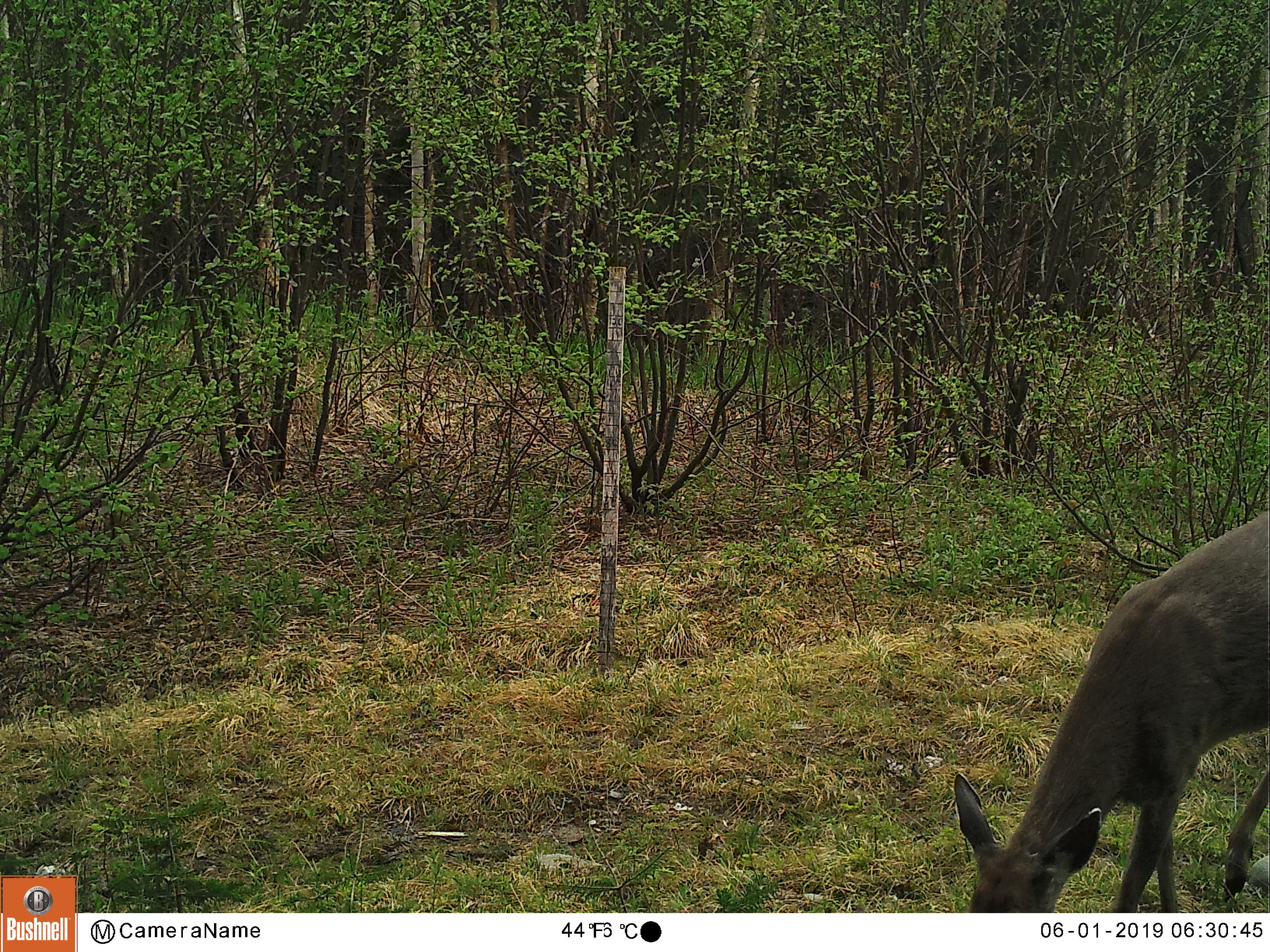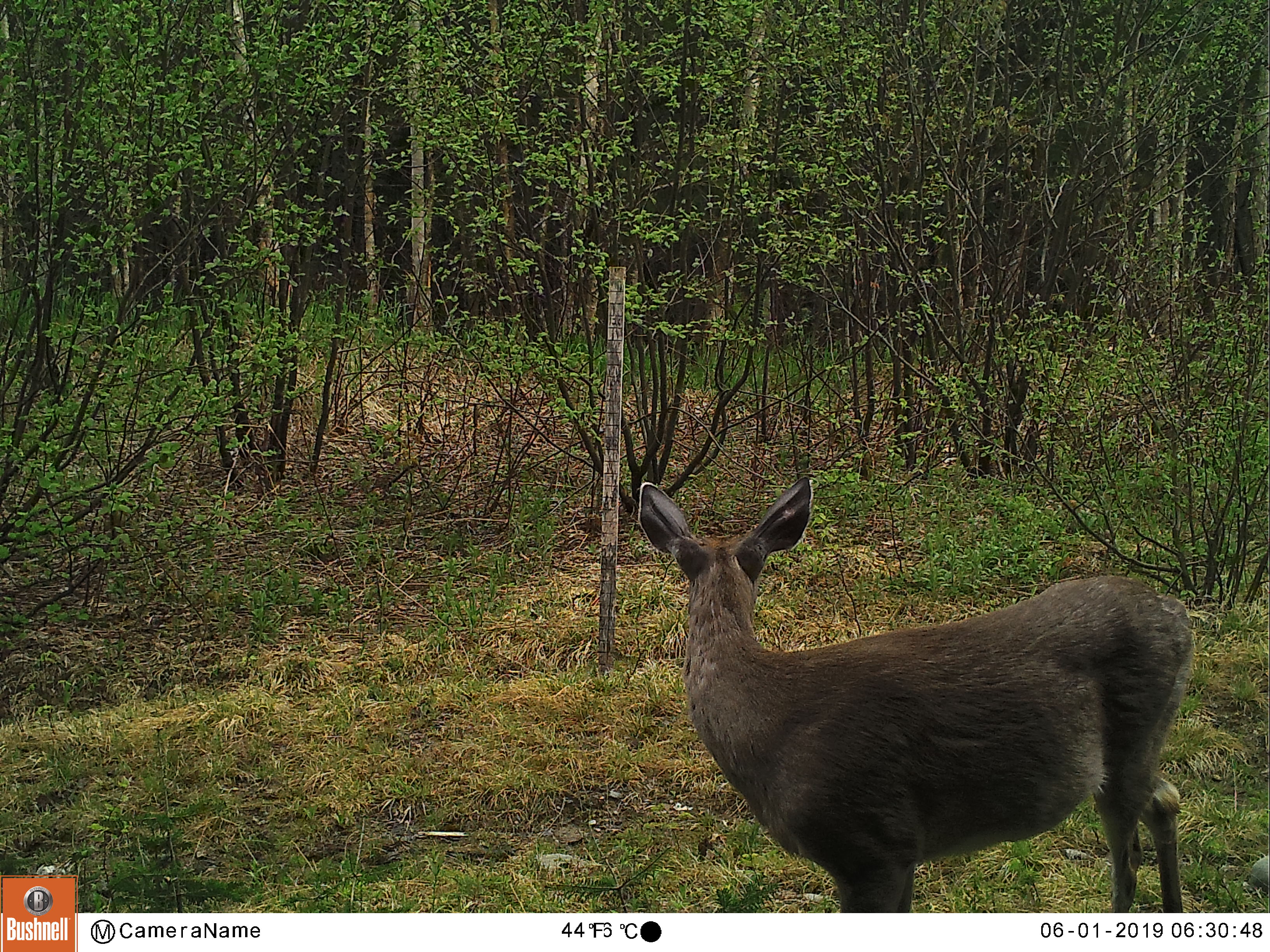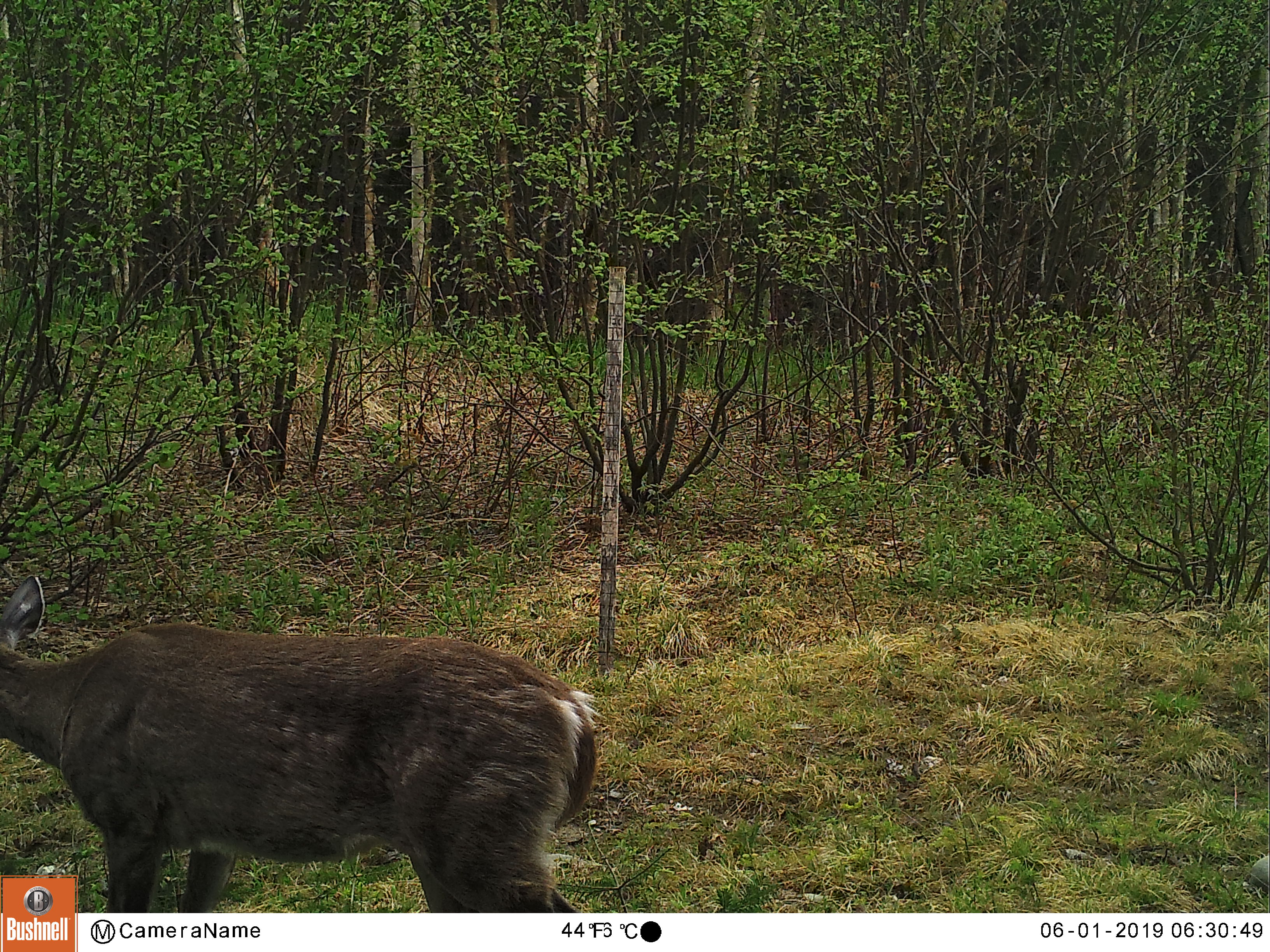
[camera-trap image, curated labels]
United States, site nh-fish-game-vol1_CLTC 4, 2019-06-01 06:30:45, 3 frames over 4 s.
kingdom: Animalia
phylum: Chordata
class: Mammalia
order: Artiodactyla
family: Cervidae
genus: Odocoileus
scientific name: Odocoileus virginianus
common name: white-tailed deer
White-tailed deer (Odocoileus virginianus).